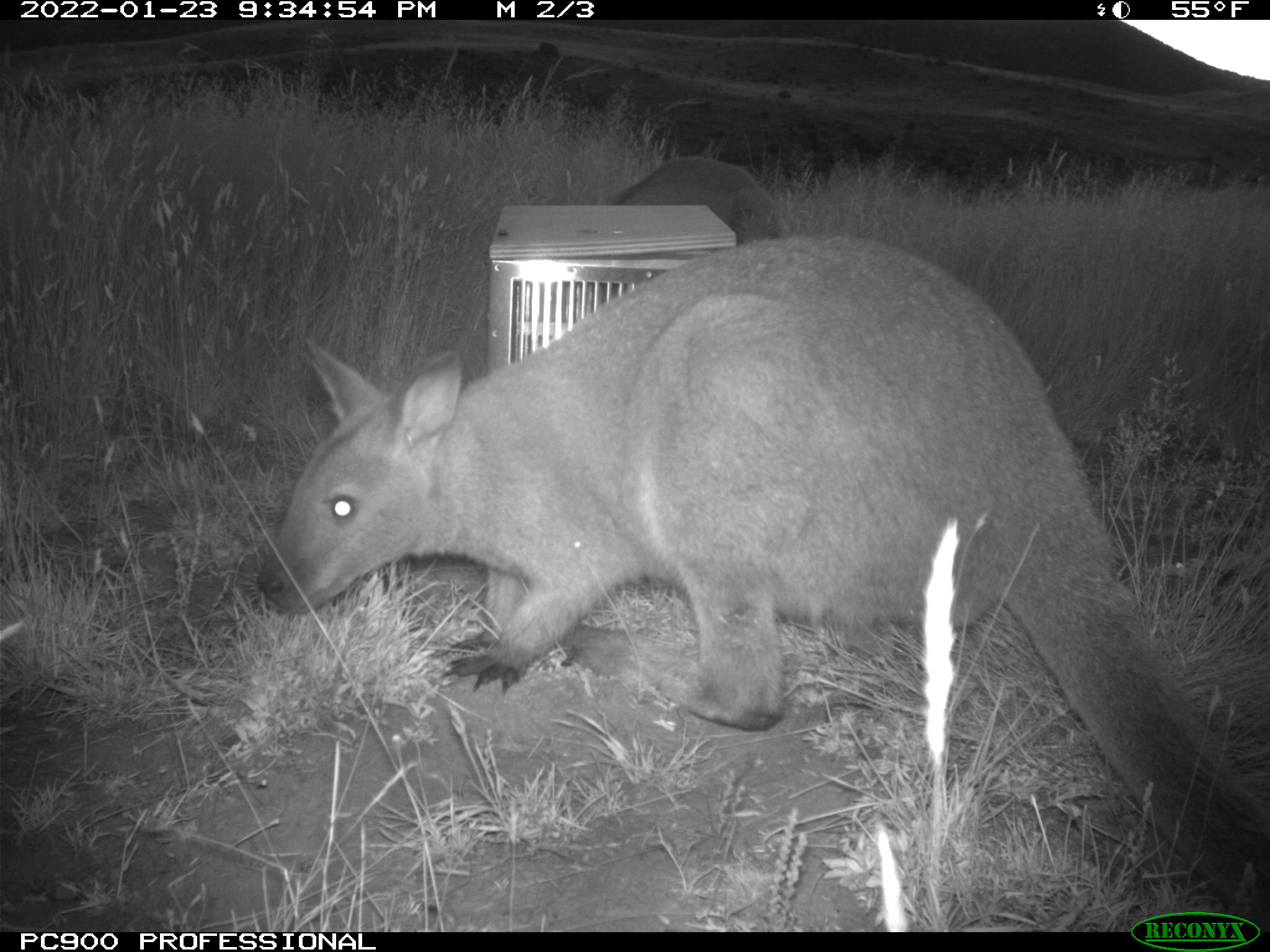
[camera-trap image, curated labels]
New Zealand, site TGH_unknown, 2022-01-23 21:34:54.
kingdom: Animalia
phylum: Chordata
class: Mammalia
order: Diprotodontia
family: Macropodidae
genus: Notamacropus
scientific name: Notamacropus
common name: wallaby